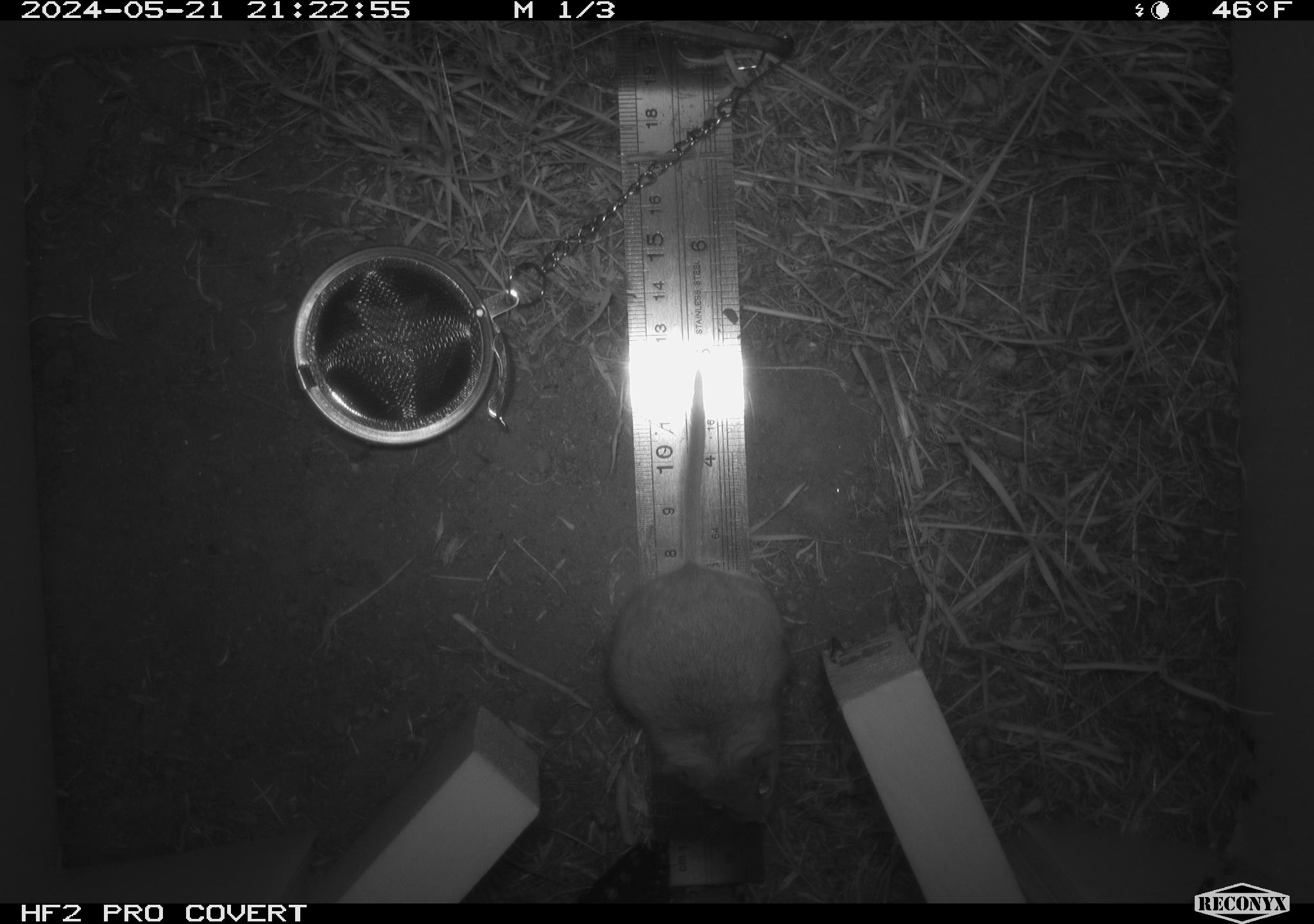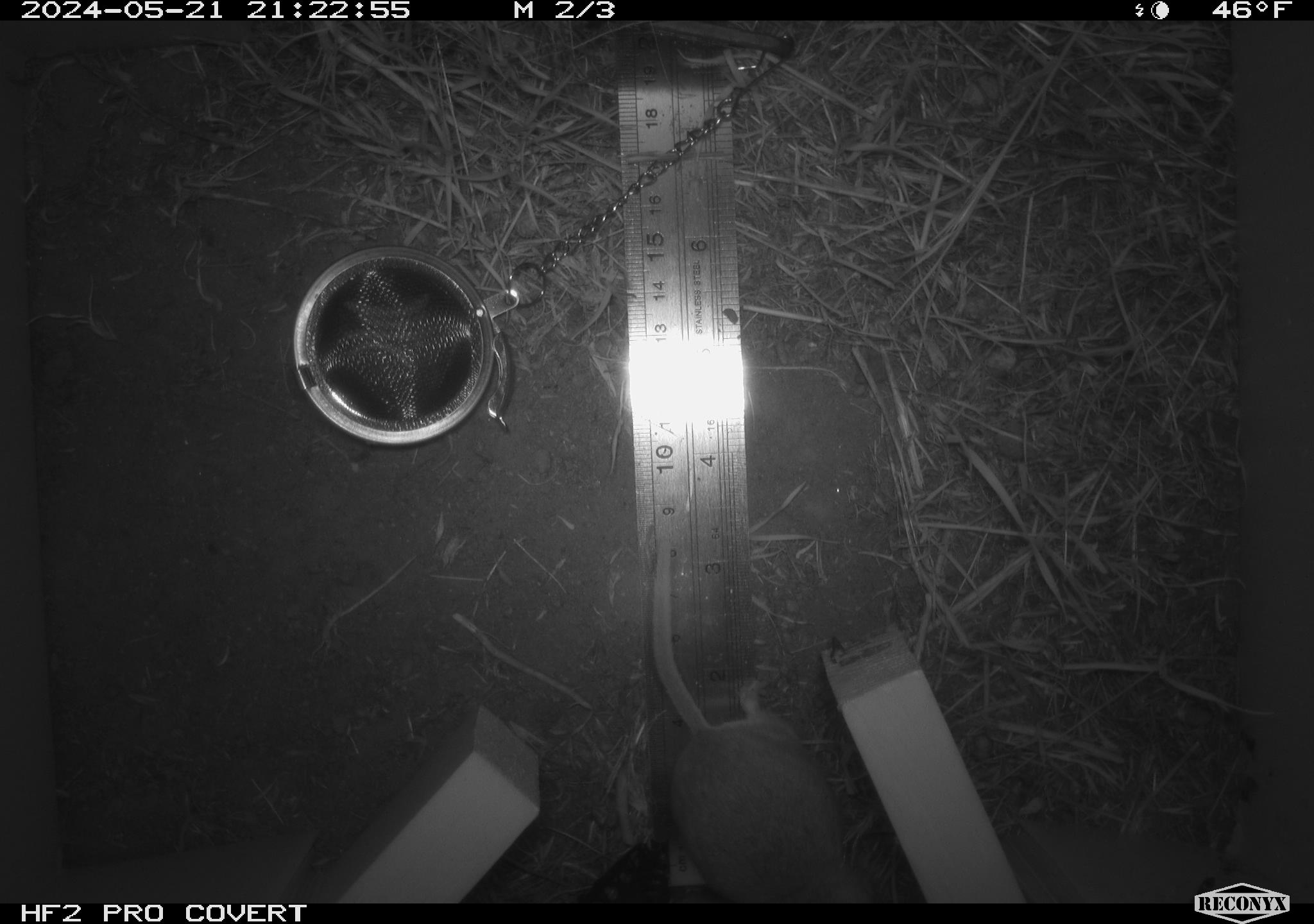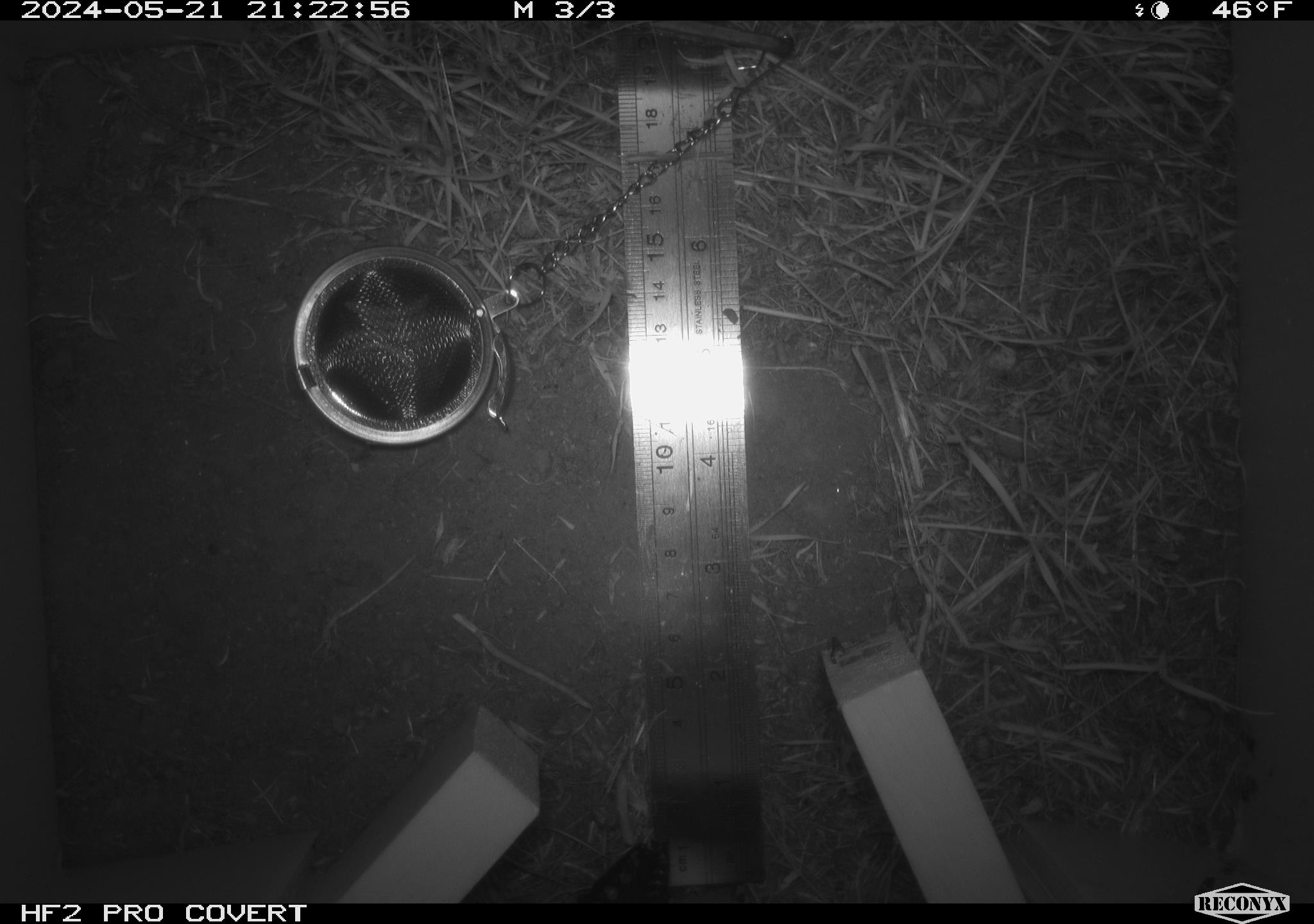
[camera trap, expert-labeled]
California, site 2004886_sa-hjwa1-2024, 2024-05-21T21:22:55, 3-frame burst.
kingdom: Animalia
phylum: Chordata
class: Mammalia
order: Rodentia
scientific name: Rodentia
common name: rodent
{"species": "rodent (Rodentia)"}